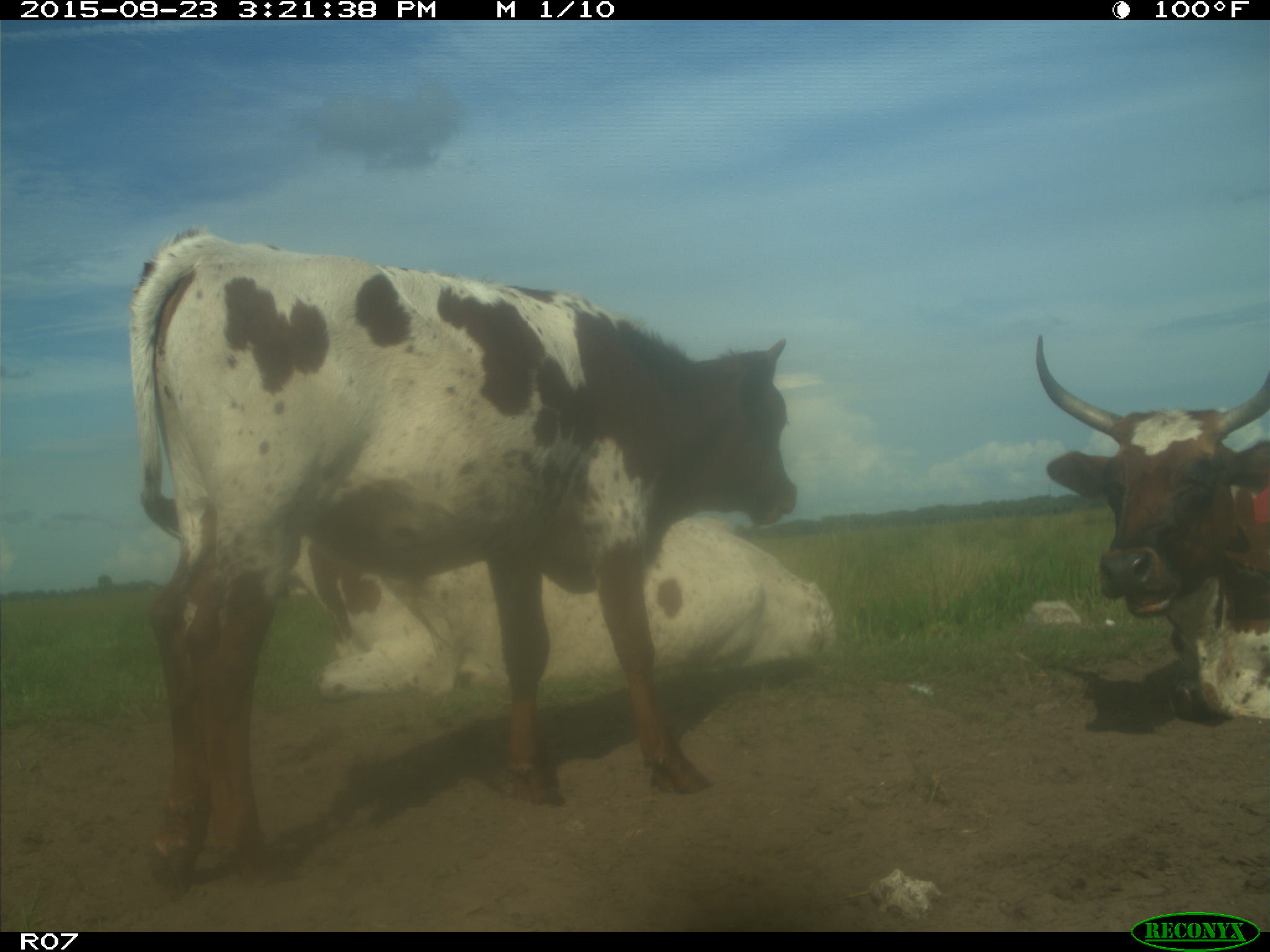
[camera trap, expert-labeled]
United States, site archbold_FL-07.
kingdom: Animalia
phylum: Chordata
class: Mammalia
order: Artiodactyla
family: Bovidae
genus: Bos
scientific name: Bos taurus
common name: domestic cow